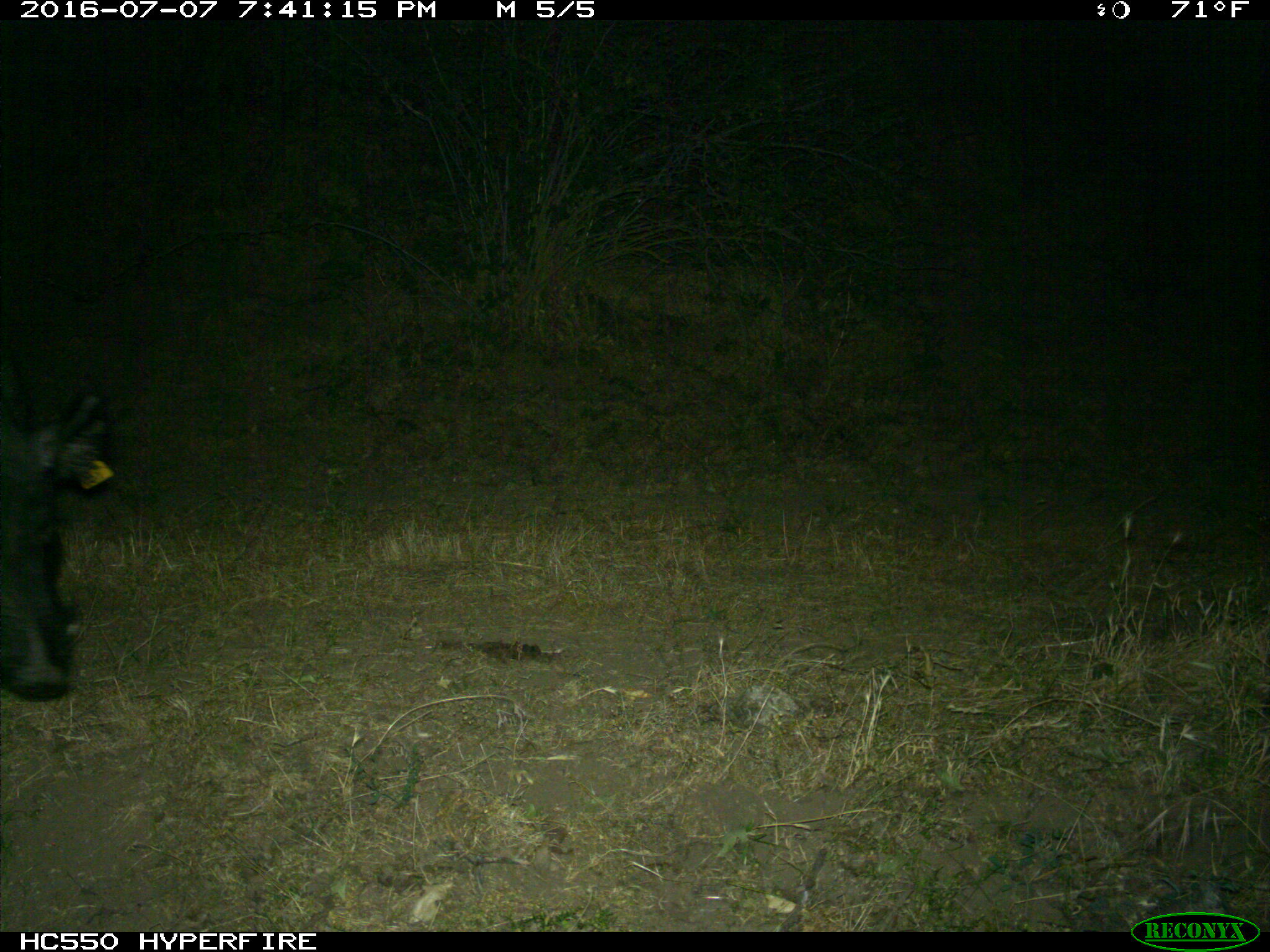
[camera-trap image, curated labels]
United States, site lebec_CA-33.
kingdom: Animalia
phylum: Chordata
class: Mammalia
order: Artiodactyla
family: Suidae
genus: Sus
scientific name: Sus scrofa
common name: wild boar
Sus scrofa (wild boar).